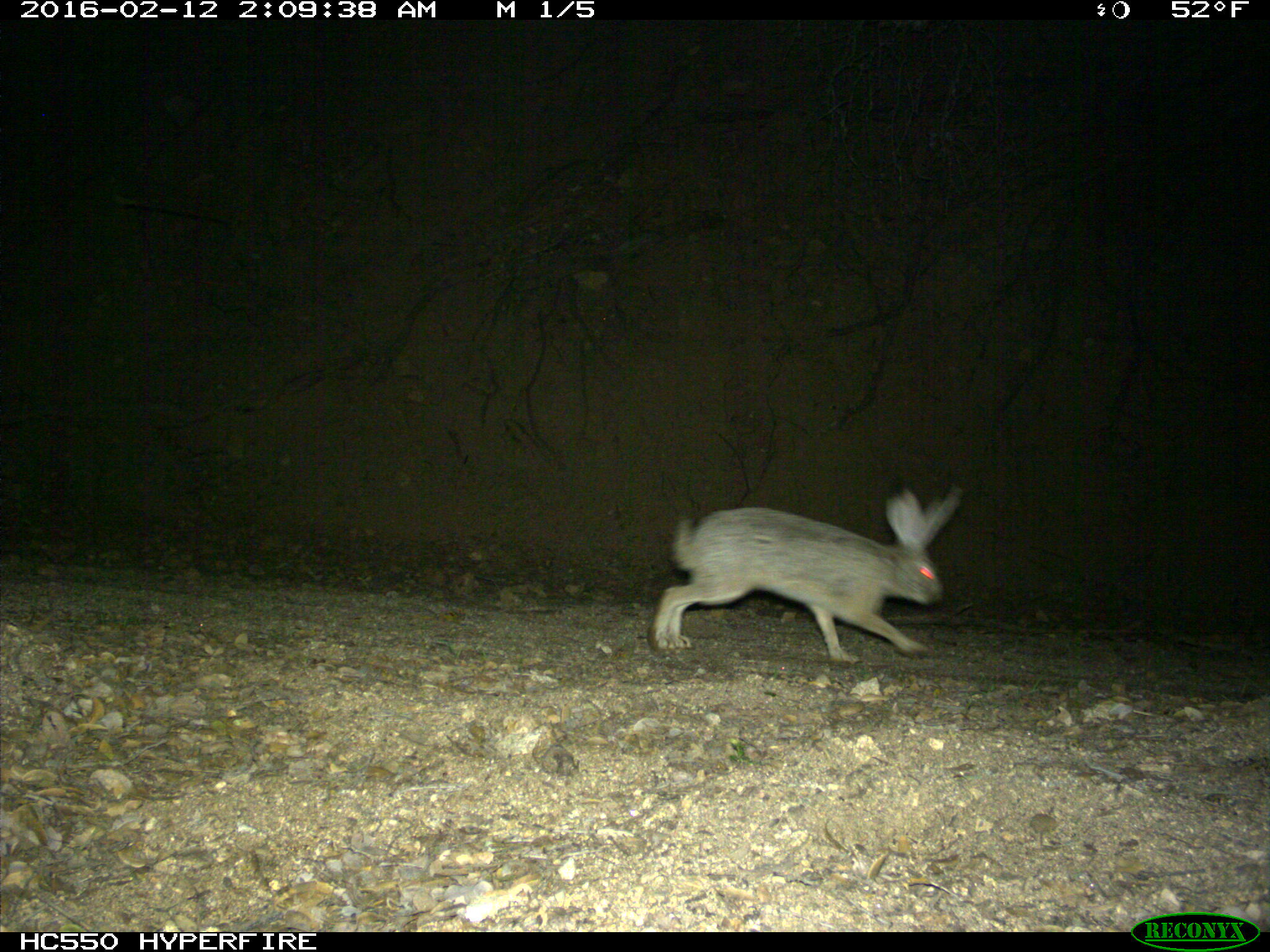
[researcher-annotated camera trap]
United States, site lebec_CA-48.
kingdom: Animalia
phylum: Chordata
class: Mammalia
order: Lagomorpha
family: Leporidae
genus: Lepus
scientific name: Lepus californicus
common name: black-tailed jackrabbit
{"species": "Lepus californicus (black-tailed jackrabbit)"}